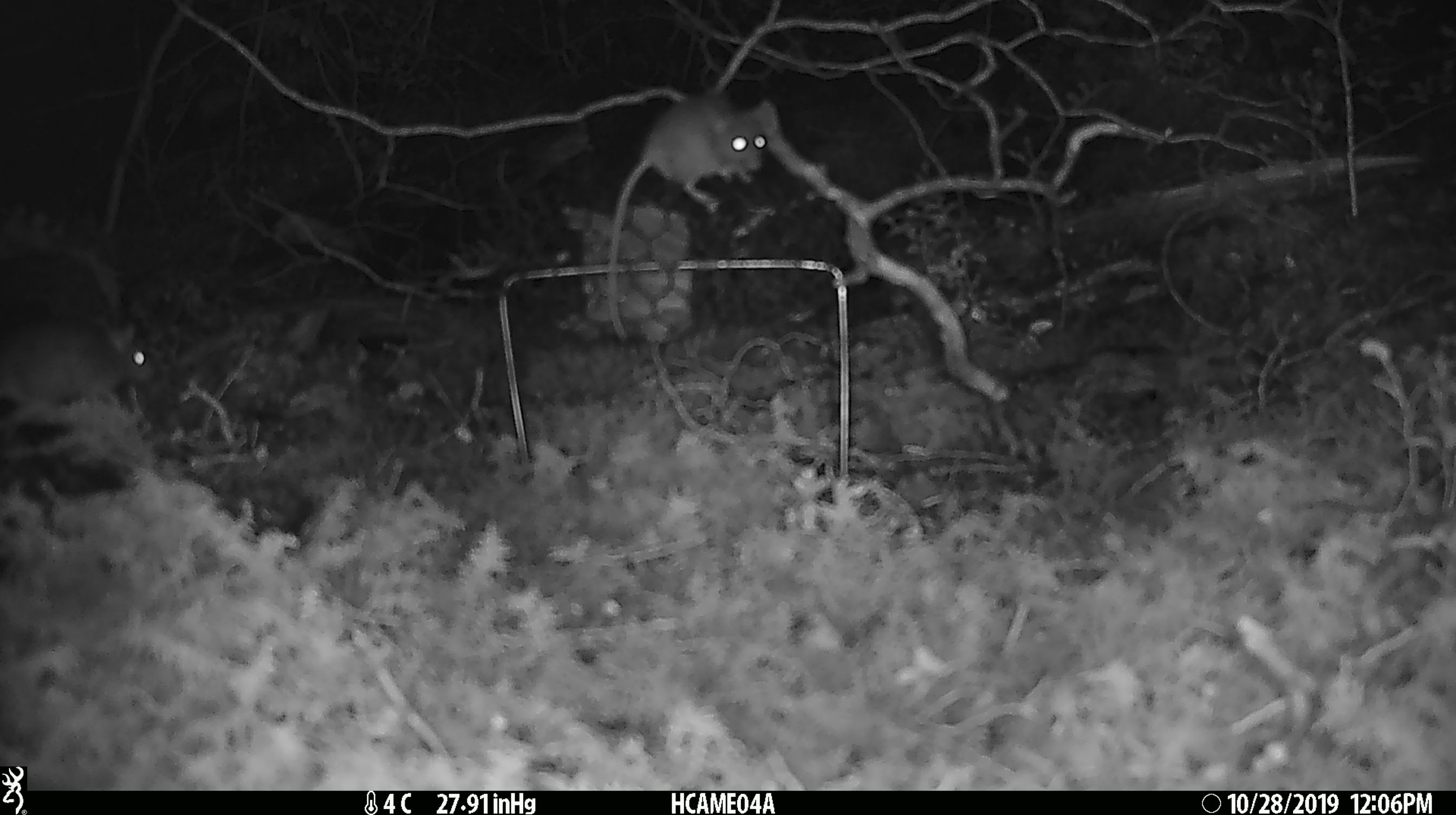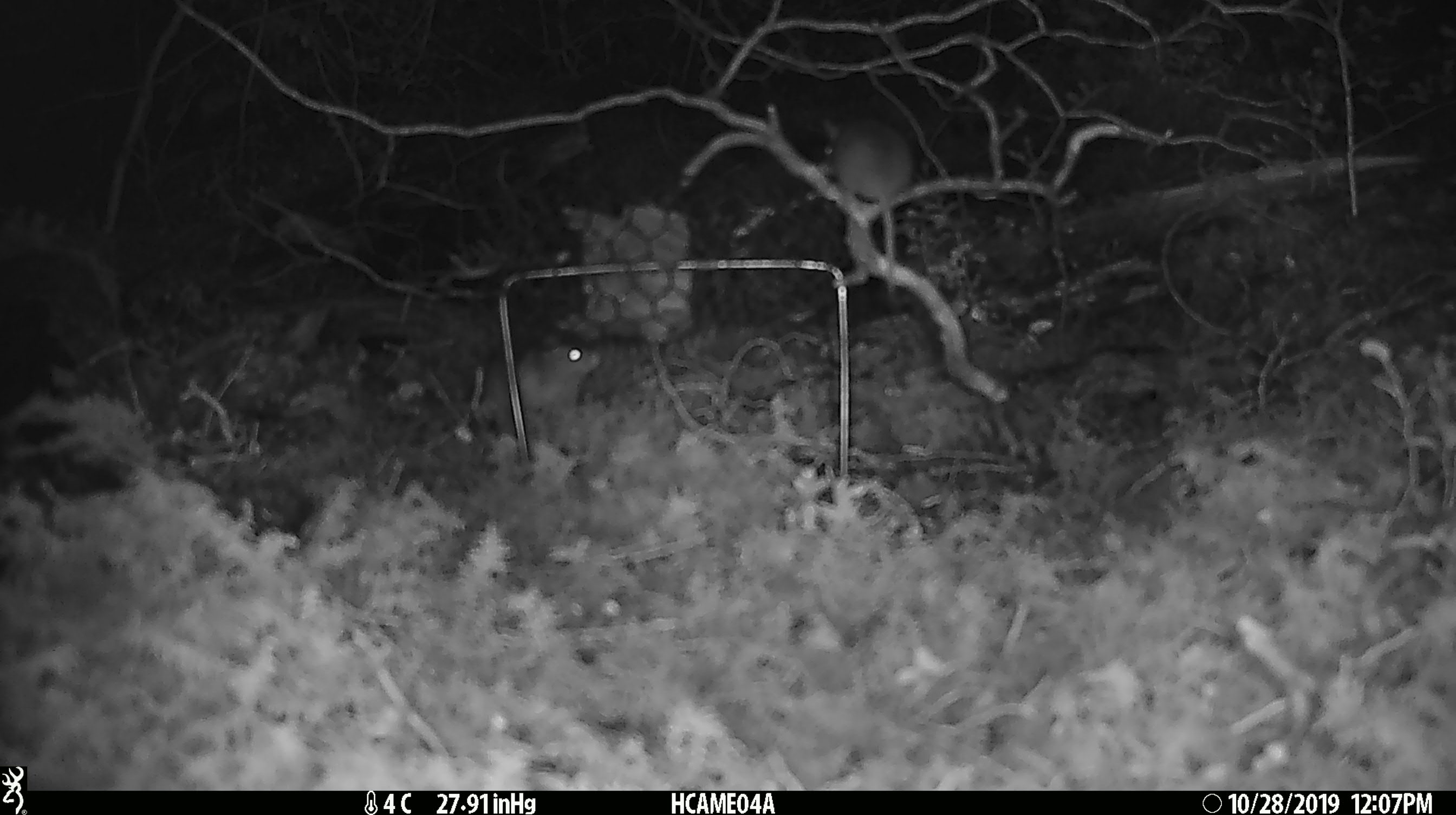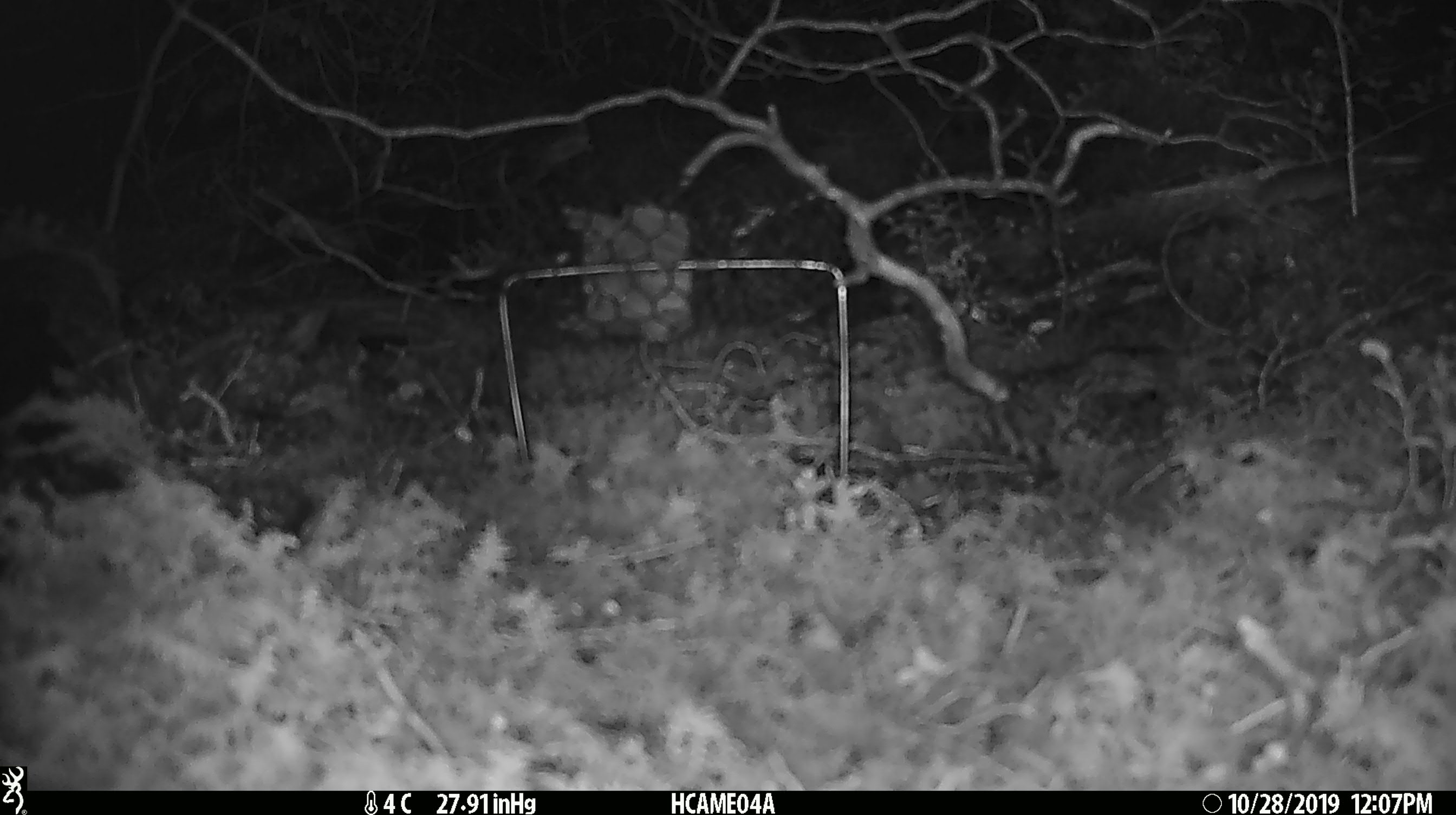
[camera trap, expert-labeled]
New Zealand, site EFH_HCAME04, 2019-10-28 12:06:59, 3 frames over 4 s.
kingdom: Animalia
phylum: Chordata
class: Mammalia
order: Rodentia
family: Muridae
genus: Mus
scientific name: Mus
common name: mouse